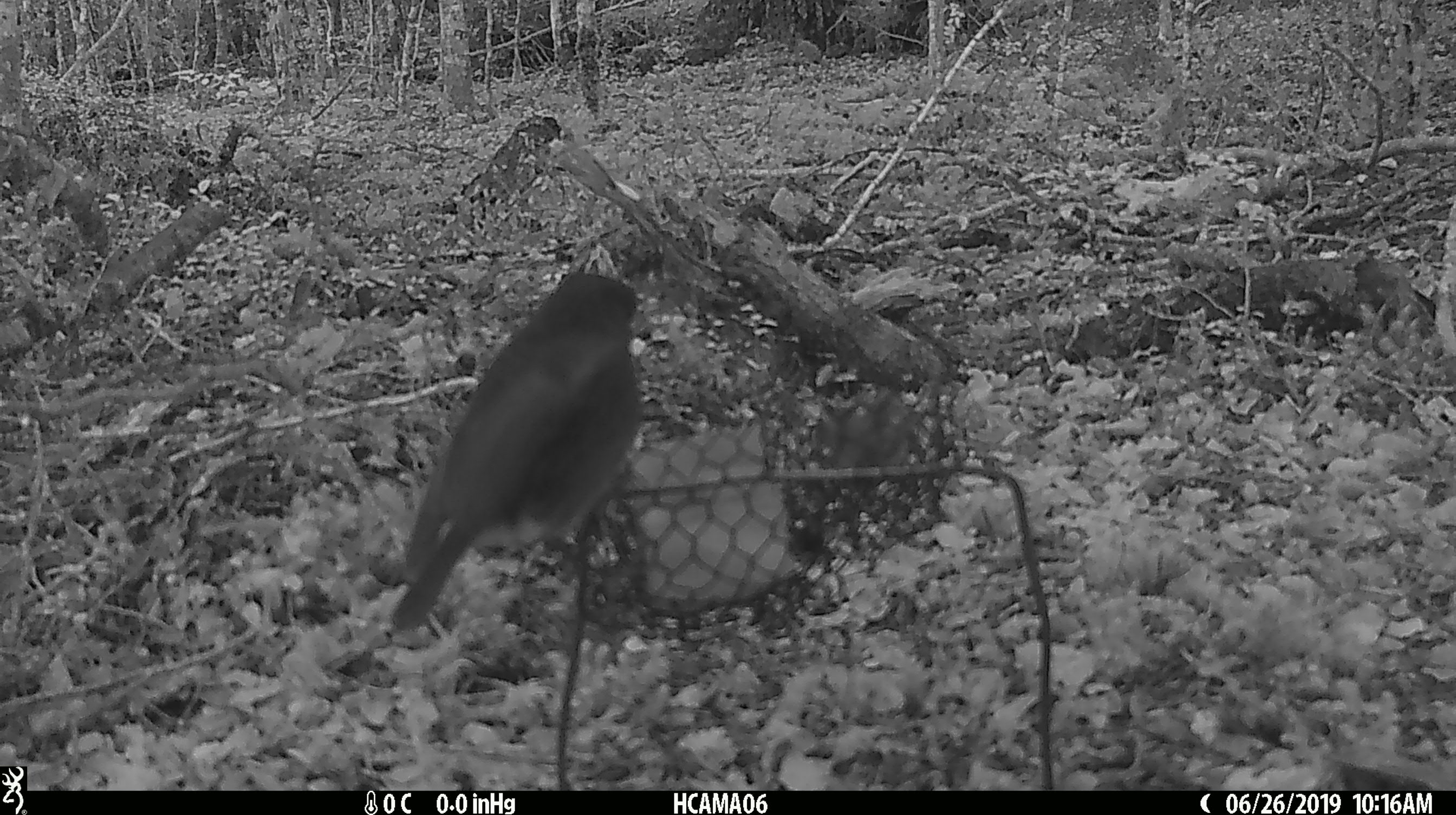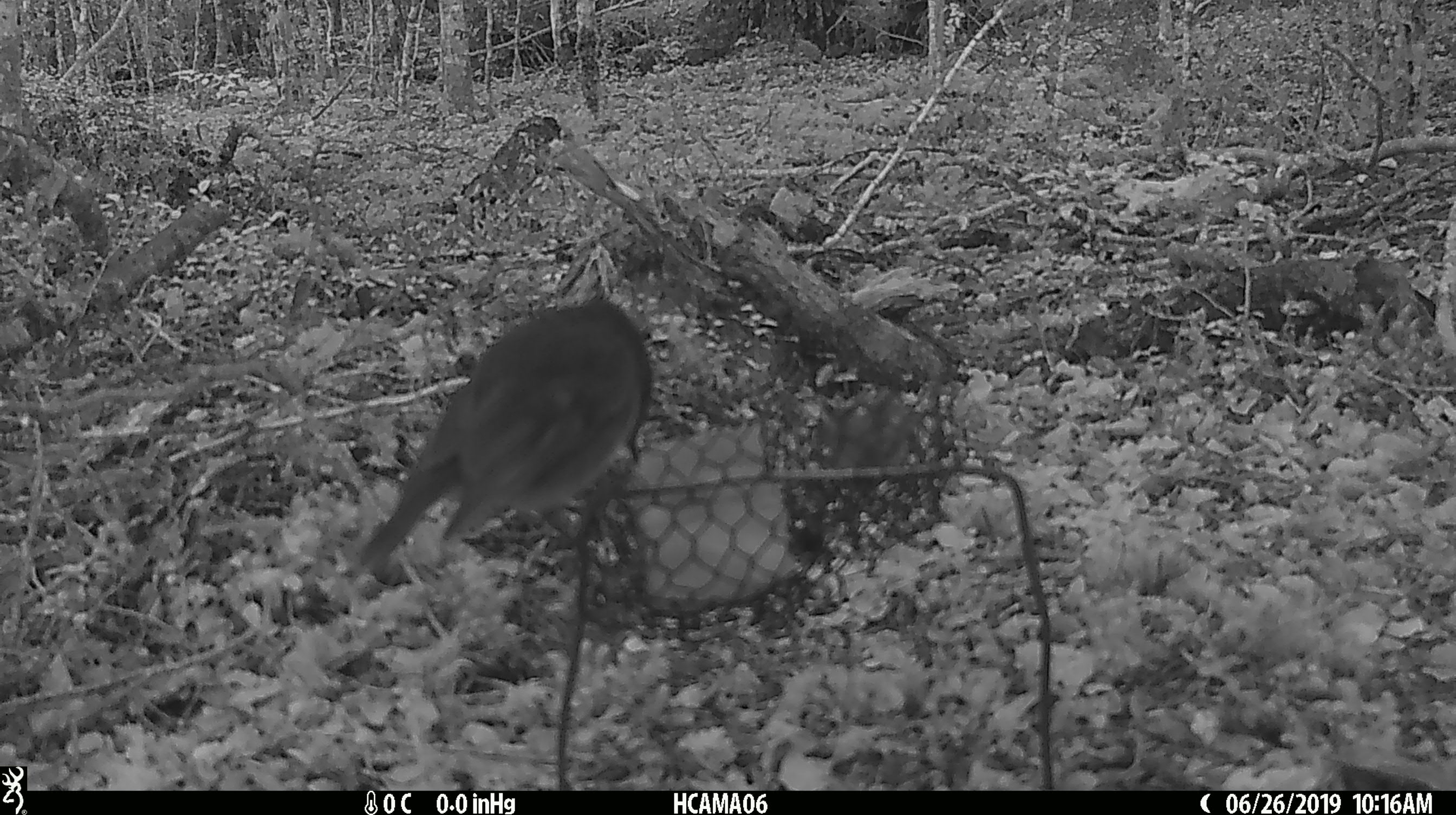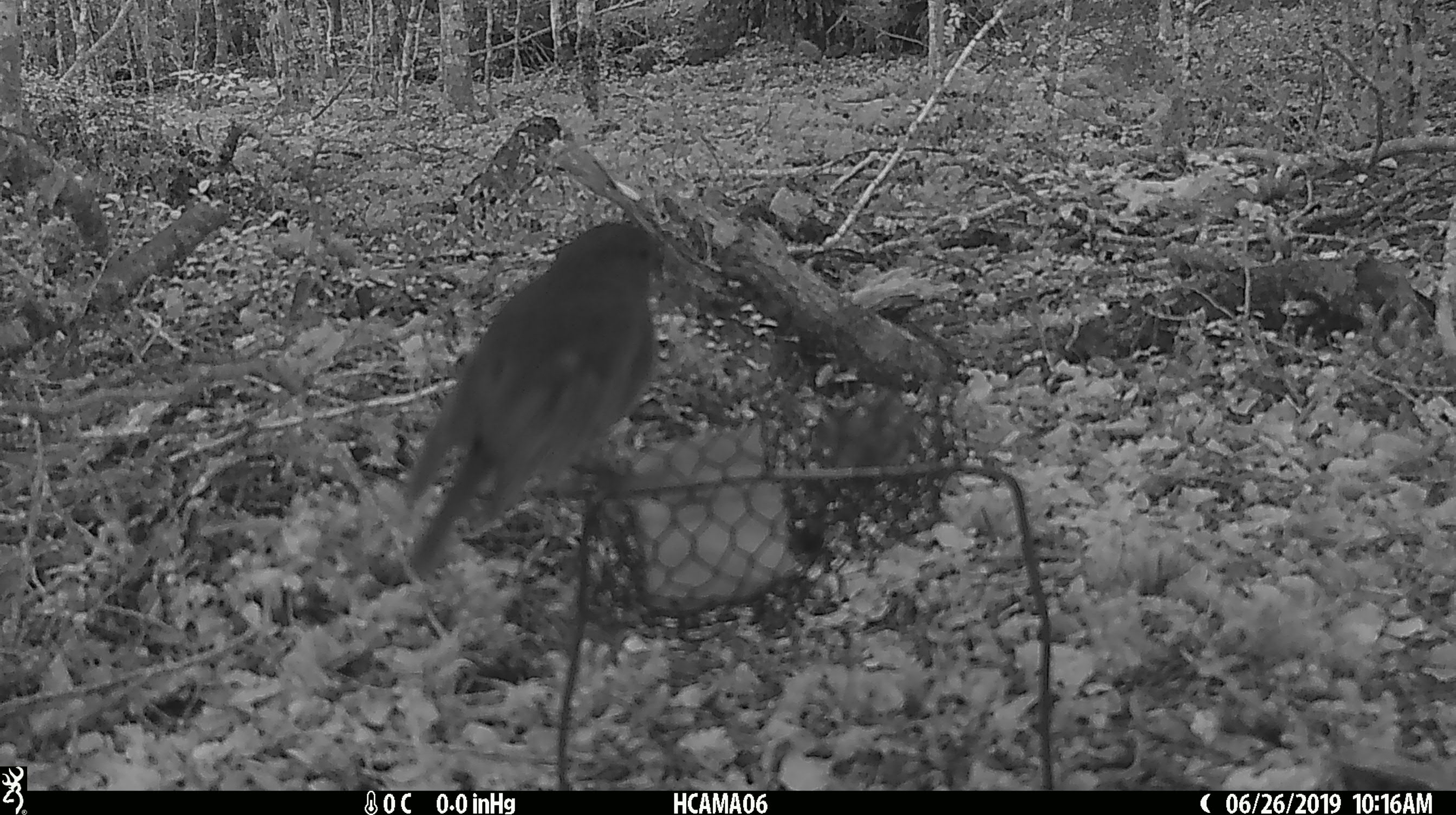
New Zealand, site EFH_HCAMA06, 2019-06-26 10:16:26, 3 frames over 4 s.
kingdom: Animalia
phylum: Chordata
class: Aves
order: Passeriformes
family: Petroicidae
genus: Petroica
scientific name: Petroica australis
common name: new zealand robin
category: robin